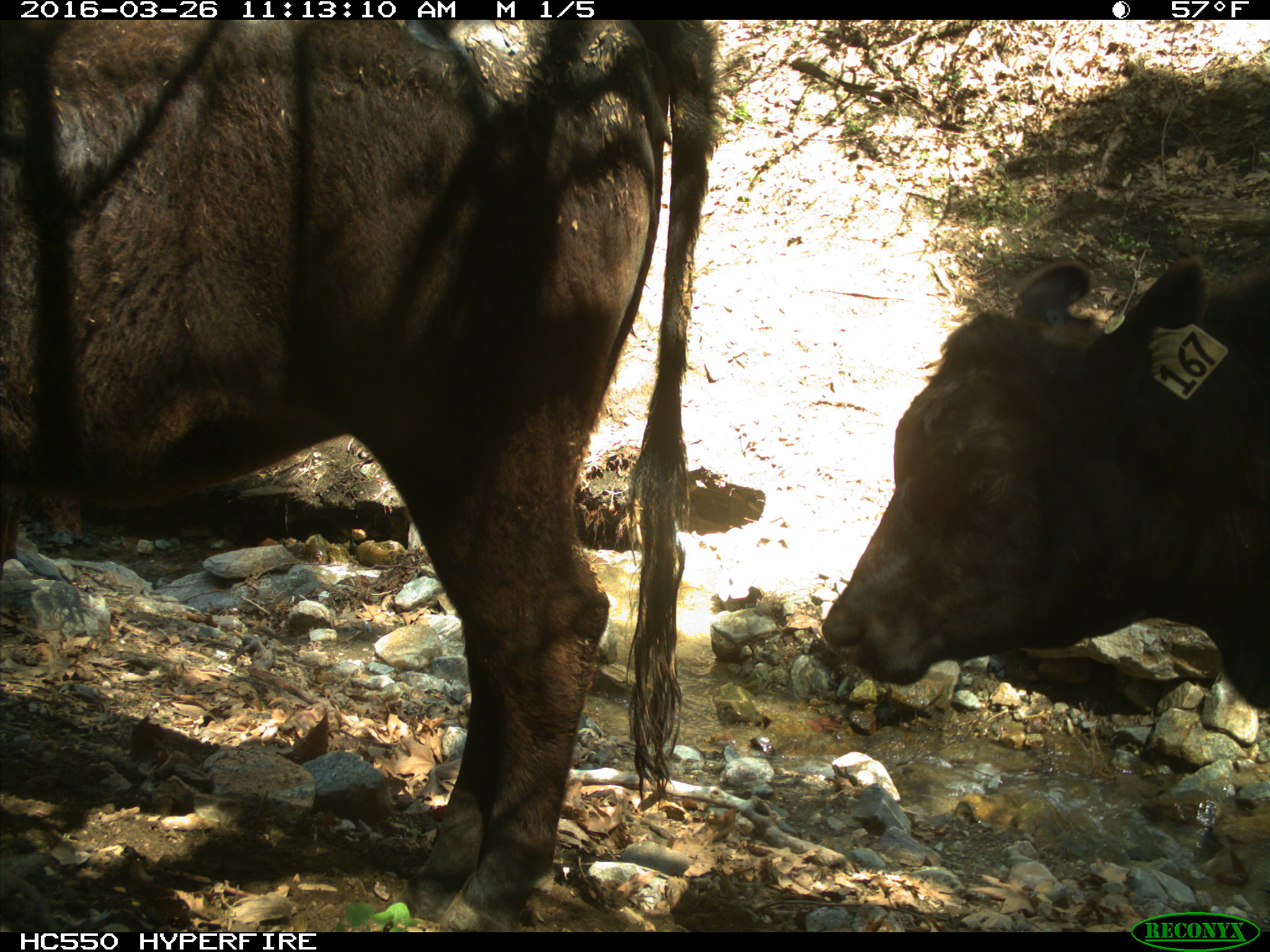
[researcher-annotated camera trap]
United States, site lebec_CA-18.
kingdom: Animalia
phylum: Chordata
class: Mammalia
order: Artiodactyla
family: Bovidae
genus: Bos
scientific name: Bos taurus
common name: domestic cow